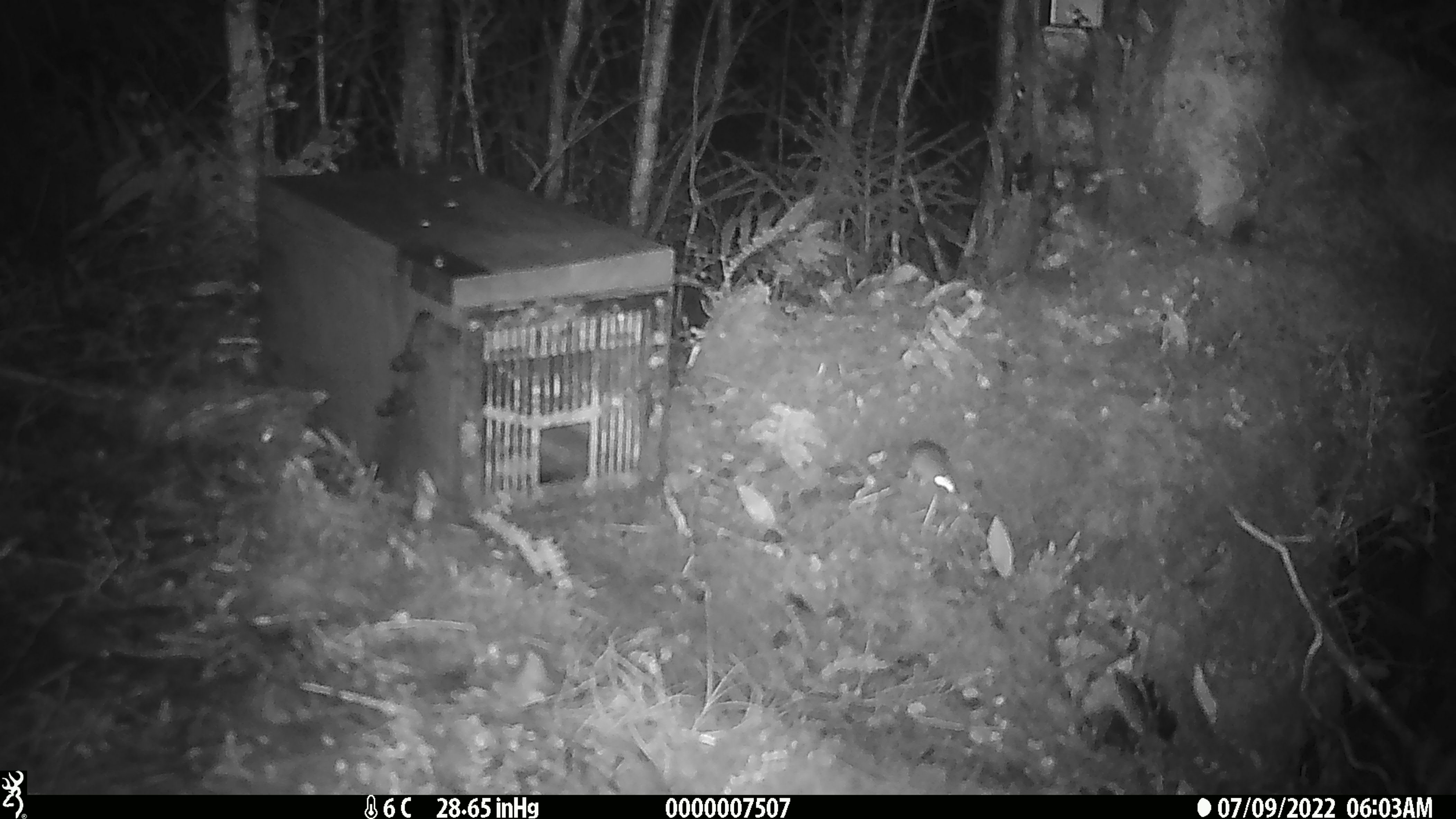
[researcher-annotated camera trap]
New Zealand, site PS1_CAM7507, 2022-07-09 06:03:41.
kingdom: Animalia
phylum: Chordata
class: Mammalia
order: Rodentia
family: Muridae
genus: Mus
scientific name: Mus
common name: mouse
Mouse (Mus).